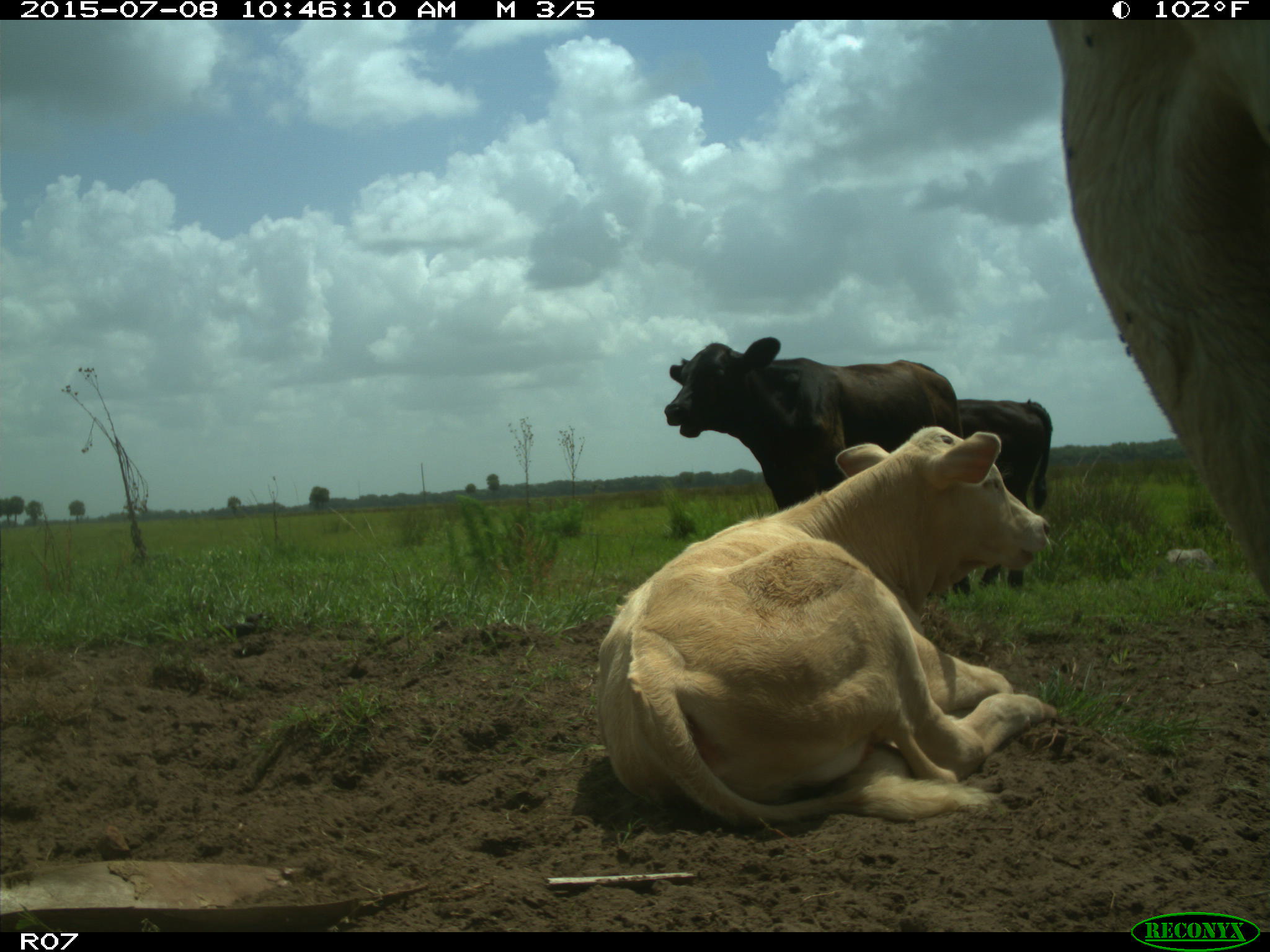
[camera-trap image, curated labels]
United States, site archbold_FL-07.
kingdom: Animalia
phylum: Chordata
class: Mammalia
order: Artiodactyla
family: Bovidae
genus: Bos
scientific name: Bos taurus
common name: domestic cow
Bos taurus (domestic cow).